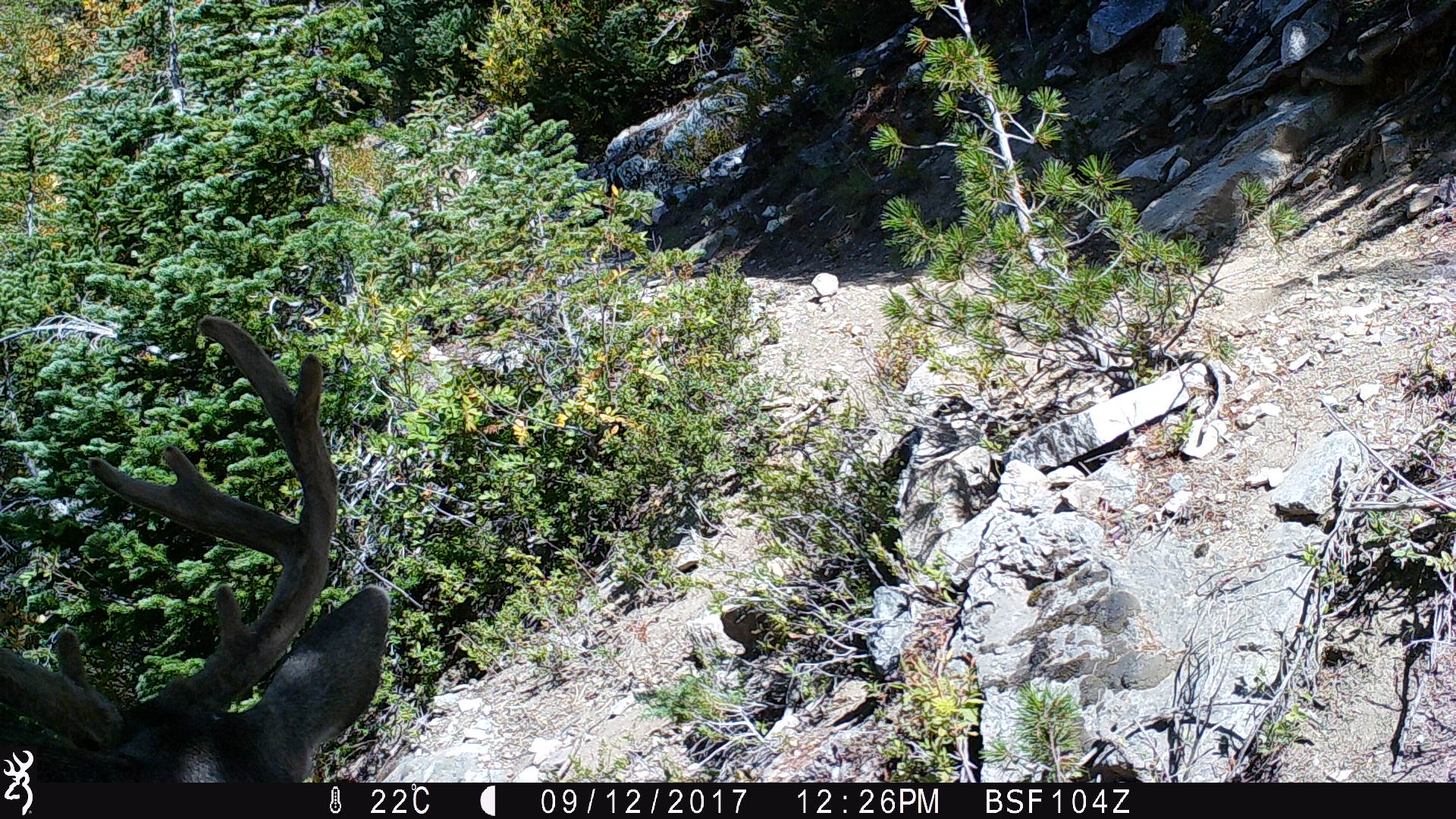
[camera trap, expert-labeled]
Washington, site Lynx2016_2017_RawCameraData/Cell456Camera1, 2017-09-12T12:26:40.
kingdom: Animalia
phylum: Chordata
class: Mammalia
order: Artiodactyla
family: Cervidae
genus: Odocoileus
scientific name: Odocoileus hemionus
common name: mule deer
Odocoileus hemionus (mule deer). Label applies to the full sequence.